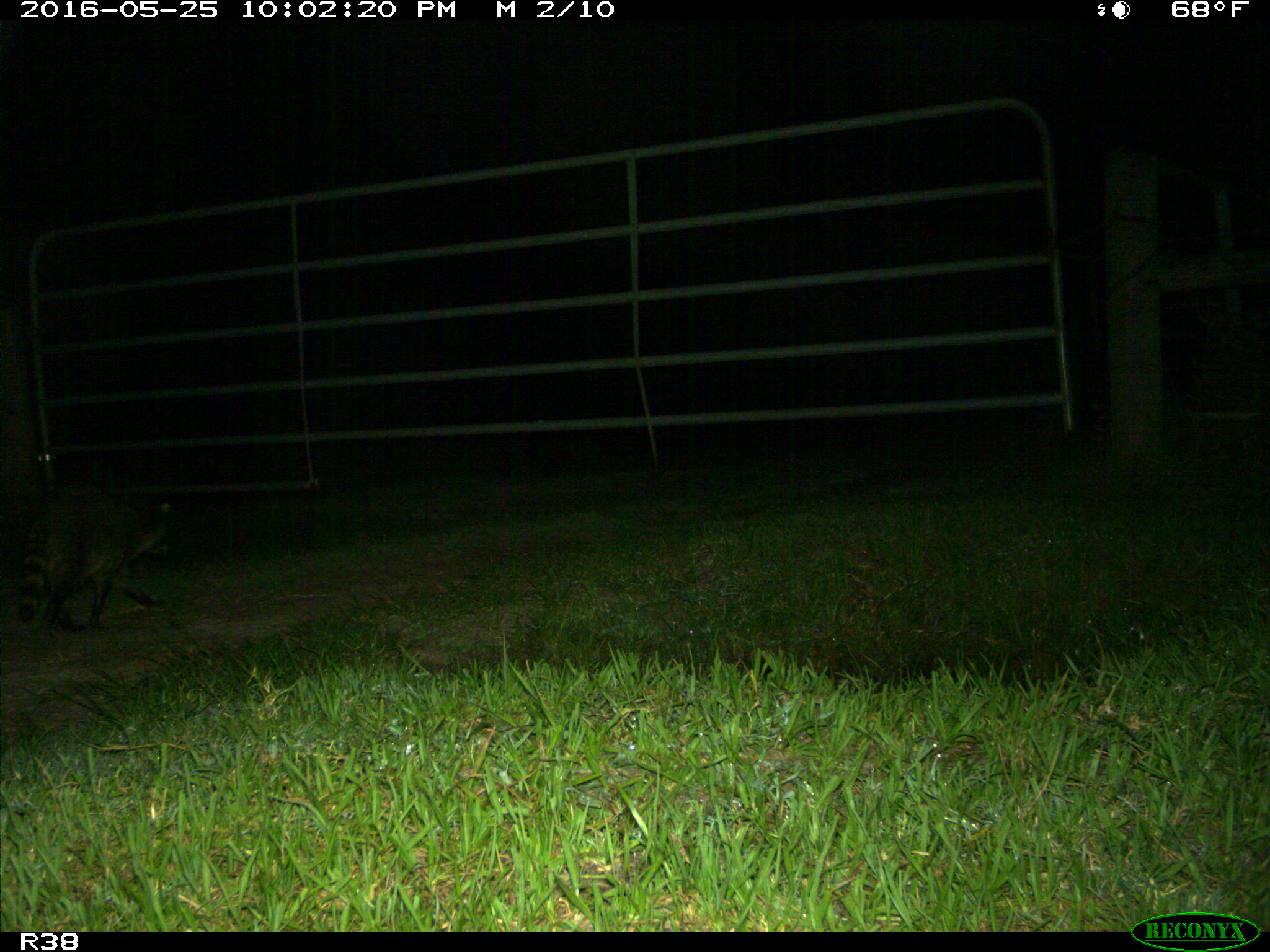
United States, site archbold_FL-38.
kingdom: Animalia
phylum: Chordata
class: Mammalia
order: Carnivora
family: Procyonidae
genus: Procyon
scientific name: Procyon lotor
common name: common raccoon